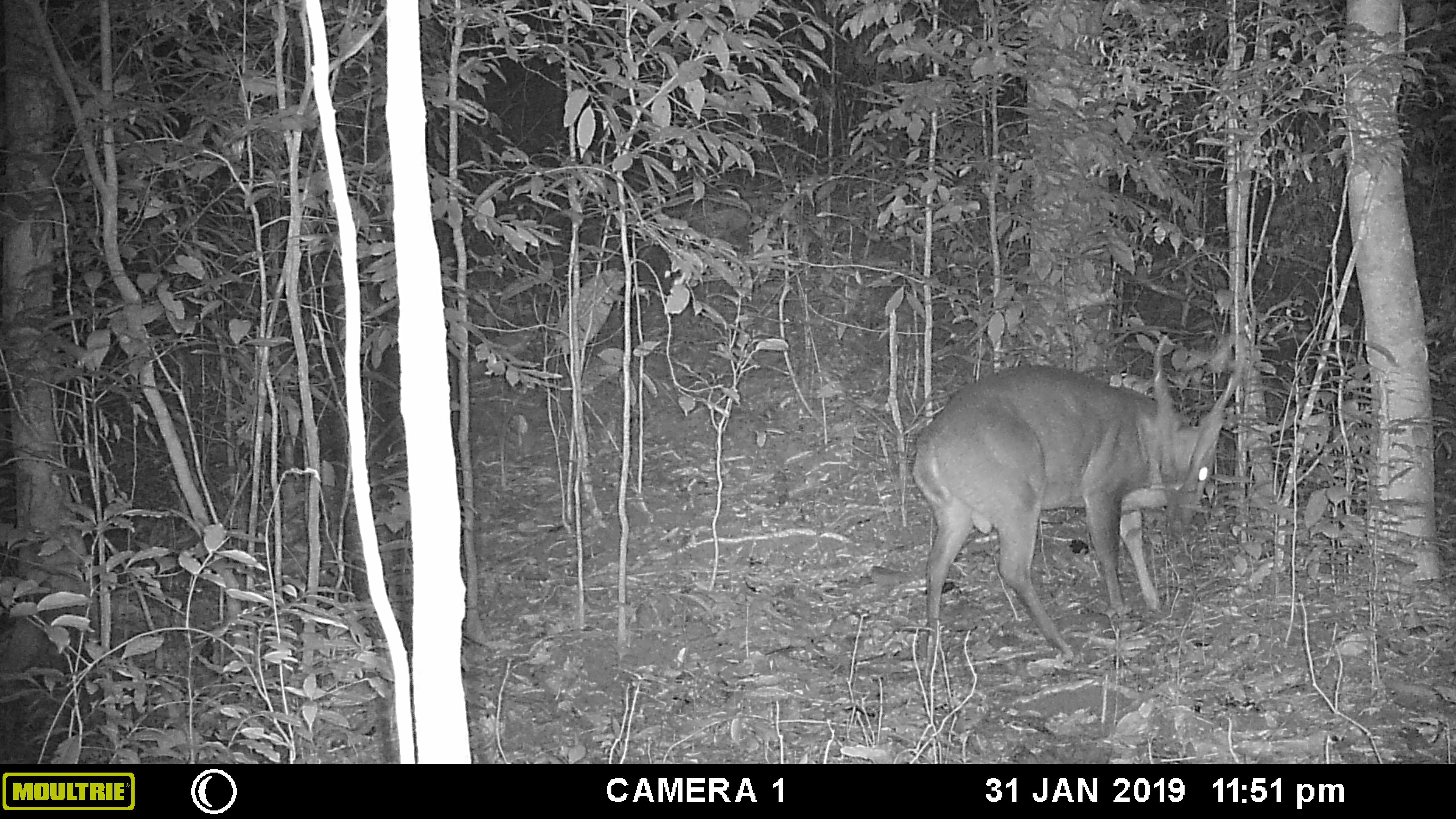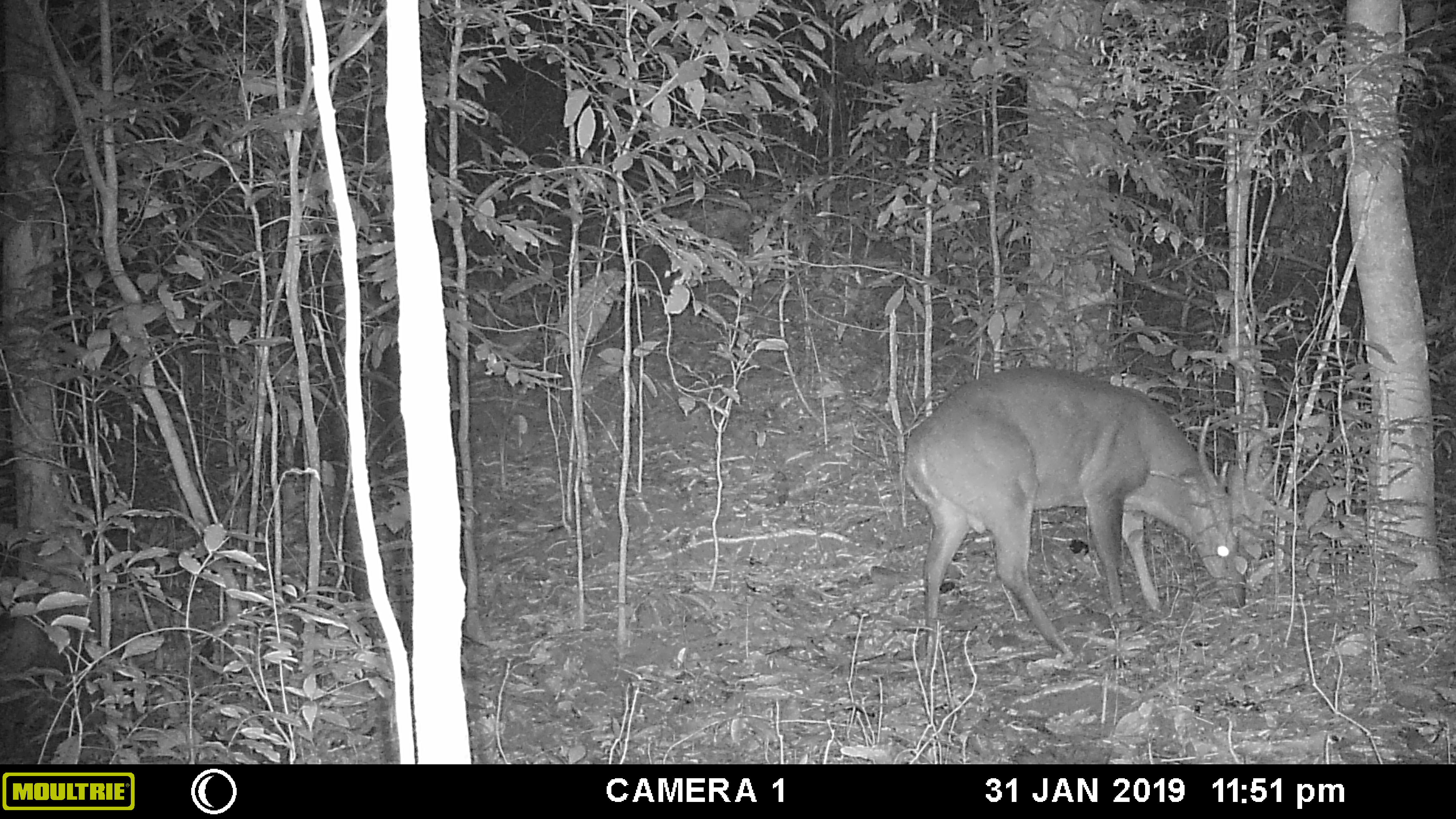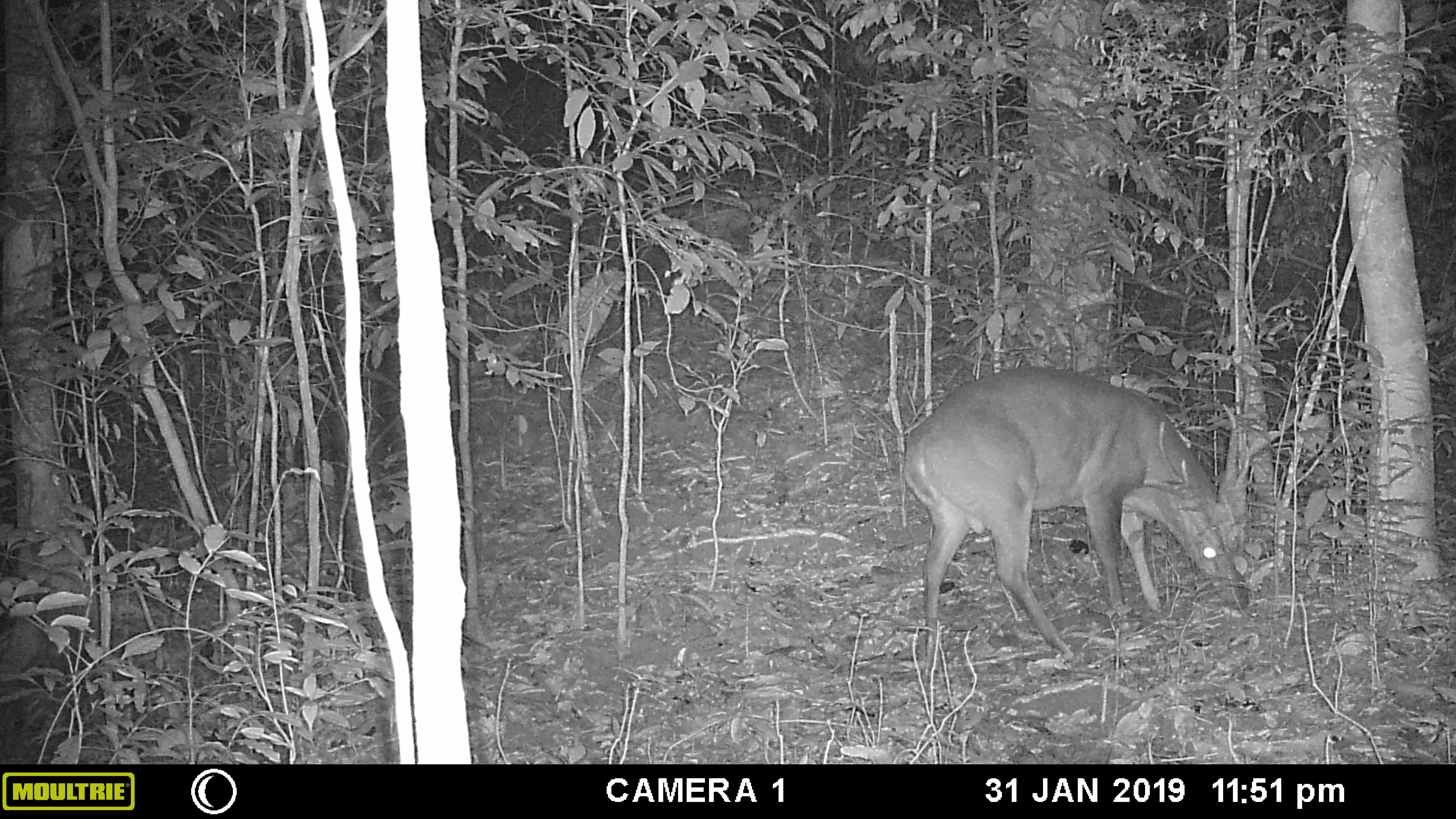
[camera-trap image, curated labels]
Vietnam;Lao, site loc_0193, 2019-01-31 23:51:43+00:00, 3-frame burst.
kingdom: Animalia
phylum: Chordata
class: Mammalia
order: Artiodactyla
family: Cervidae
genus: Muntiacus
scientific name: Muntiacus vuquangensis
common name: large-antlered muntjac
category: large antlered muntjac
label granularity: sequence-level